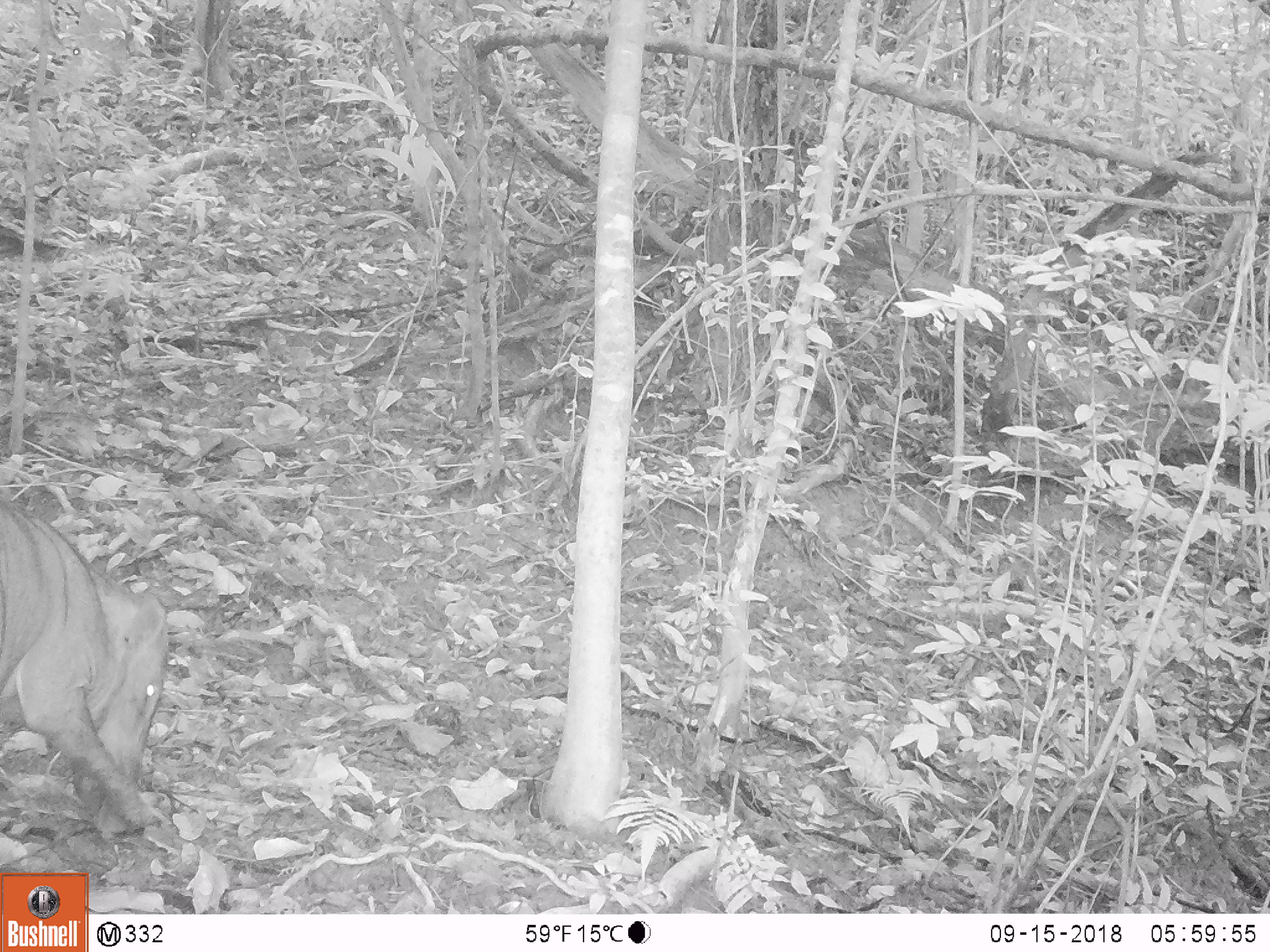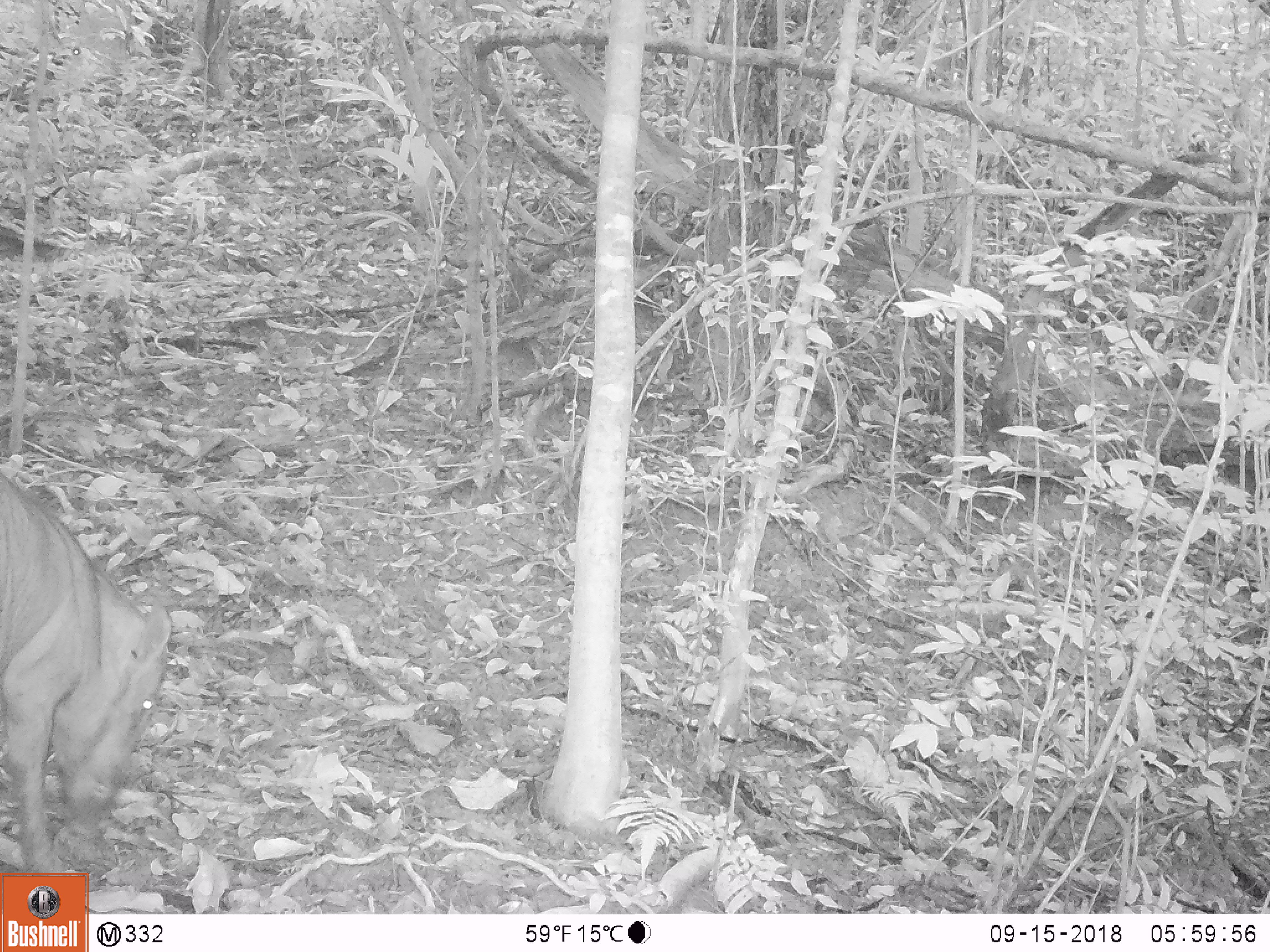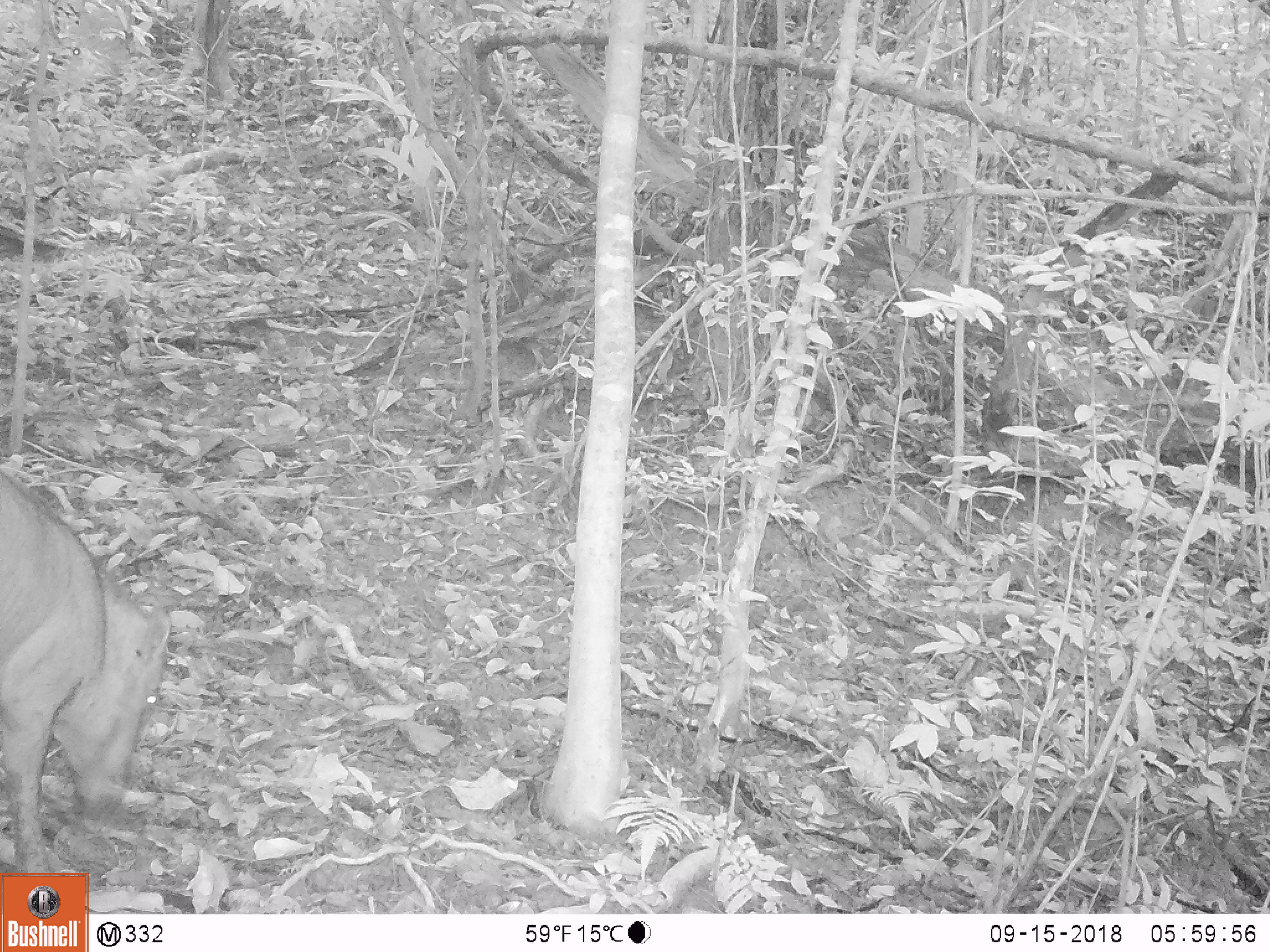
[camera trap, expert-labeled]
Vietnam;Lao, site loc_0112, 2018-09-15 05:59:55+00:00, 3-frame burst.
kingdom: Animalia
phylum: Chordata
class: Mammalia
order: Artiodactyla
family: Suidae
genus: Sus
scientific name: Sus scrofa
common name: eurasian wild pig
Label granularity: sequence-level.